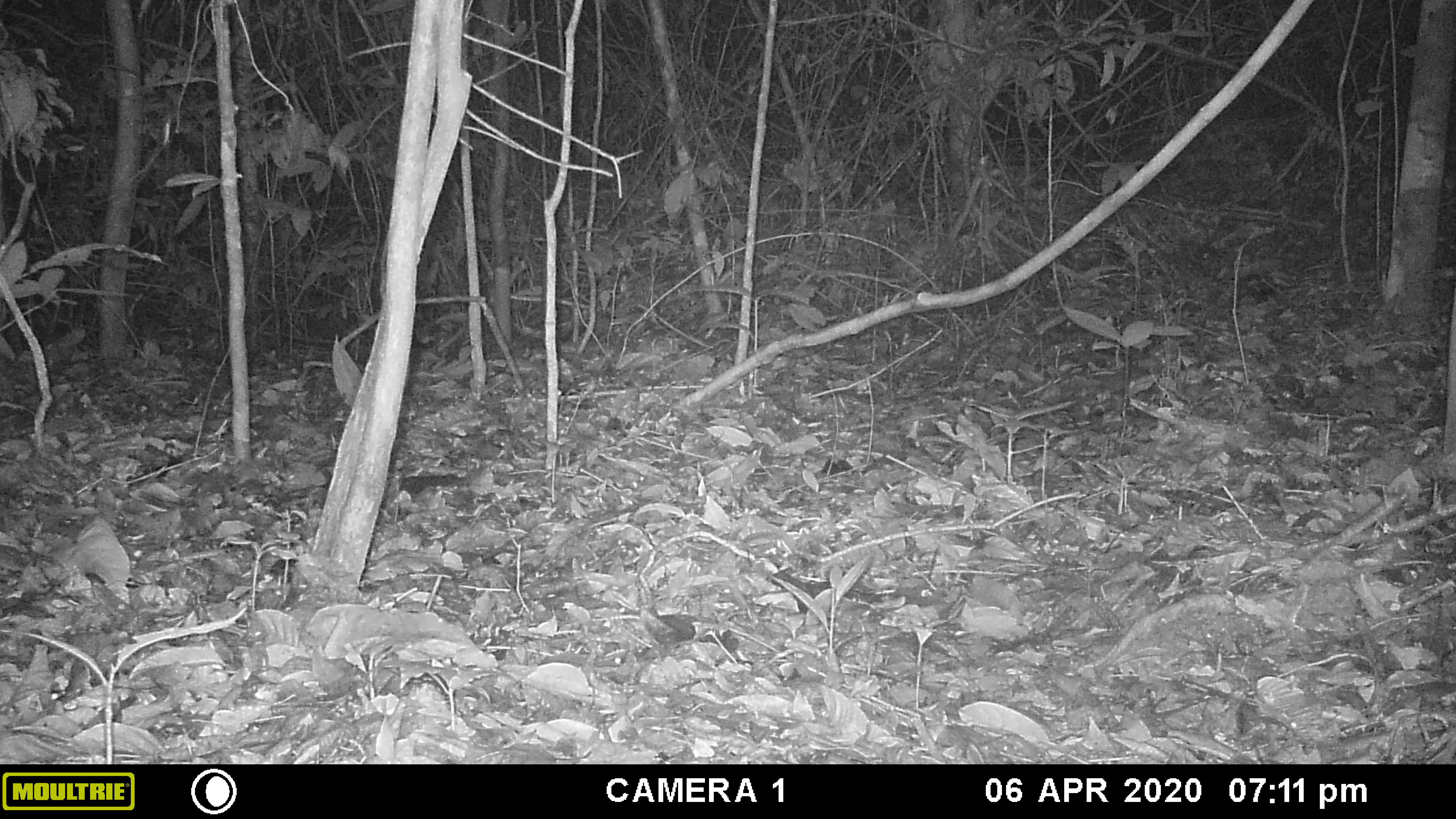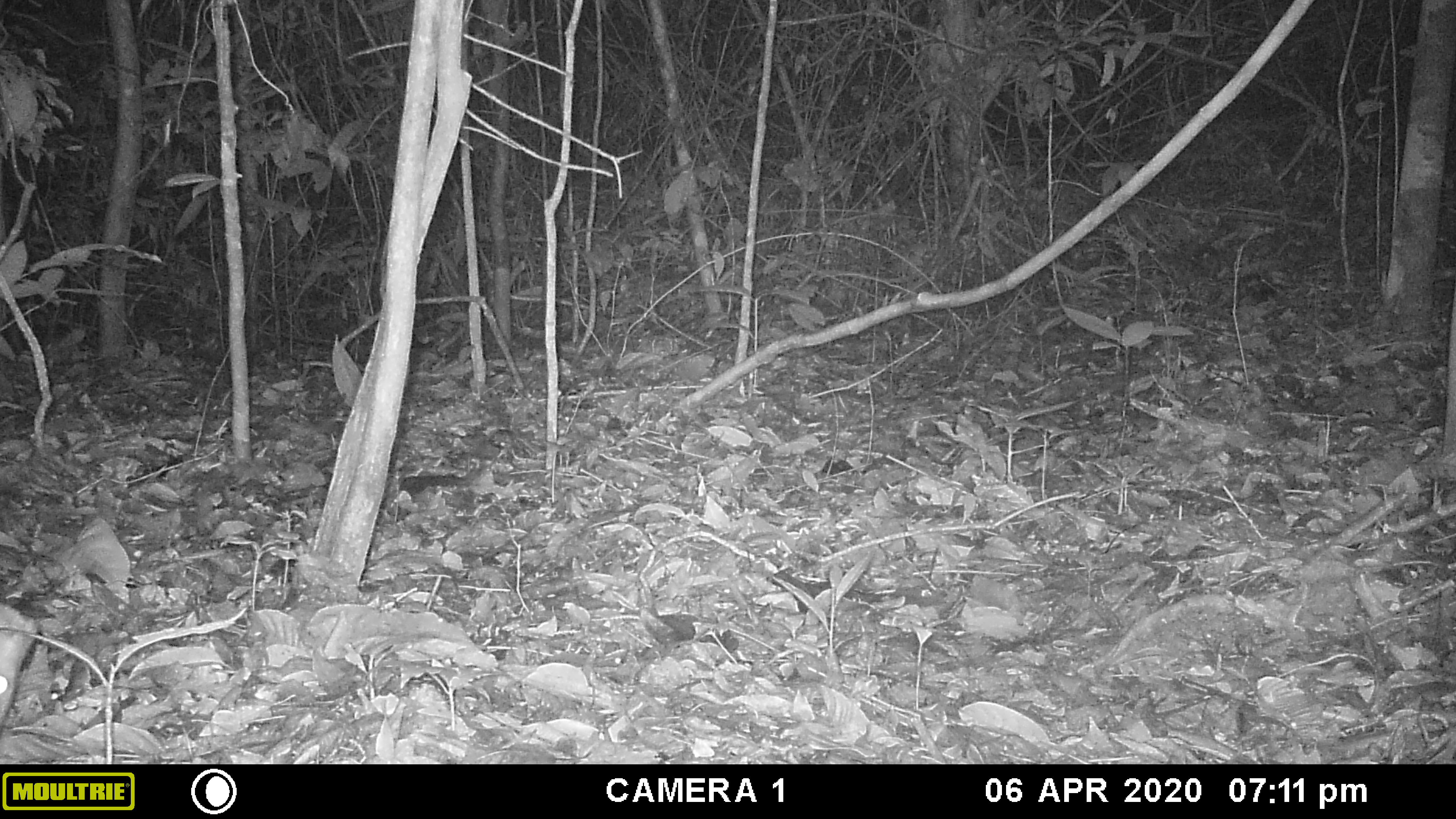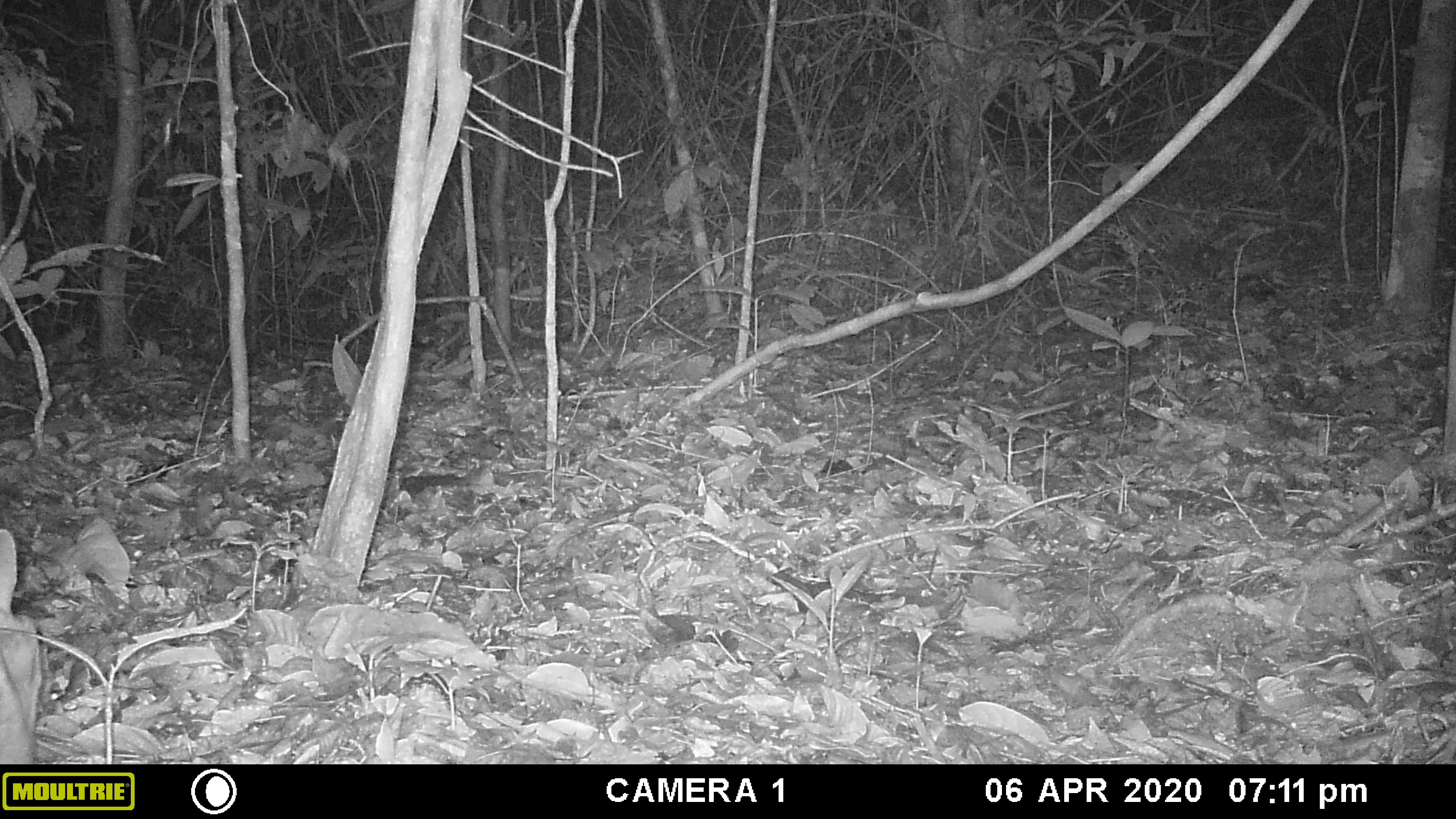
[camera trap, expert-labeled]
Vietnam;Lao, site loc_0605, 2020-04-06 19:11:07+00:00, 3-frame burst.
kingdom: Animalia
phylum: Chordata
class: Mammalia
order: Artiodactyla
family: Cervidae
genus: Muntiacus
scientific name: Muntiacus rooseveltorum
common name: roosevelt's muntjac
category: roosevelts muntjac group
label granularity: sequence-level